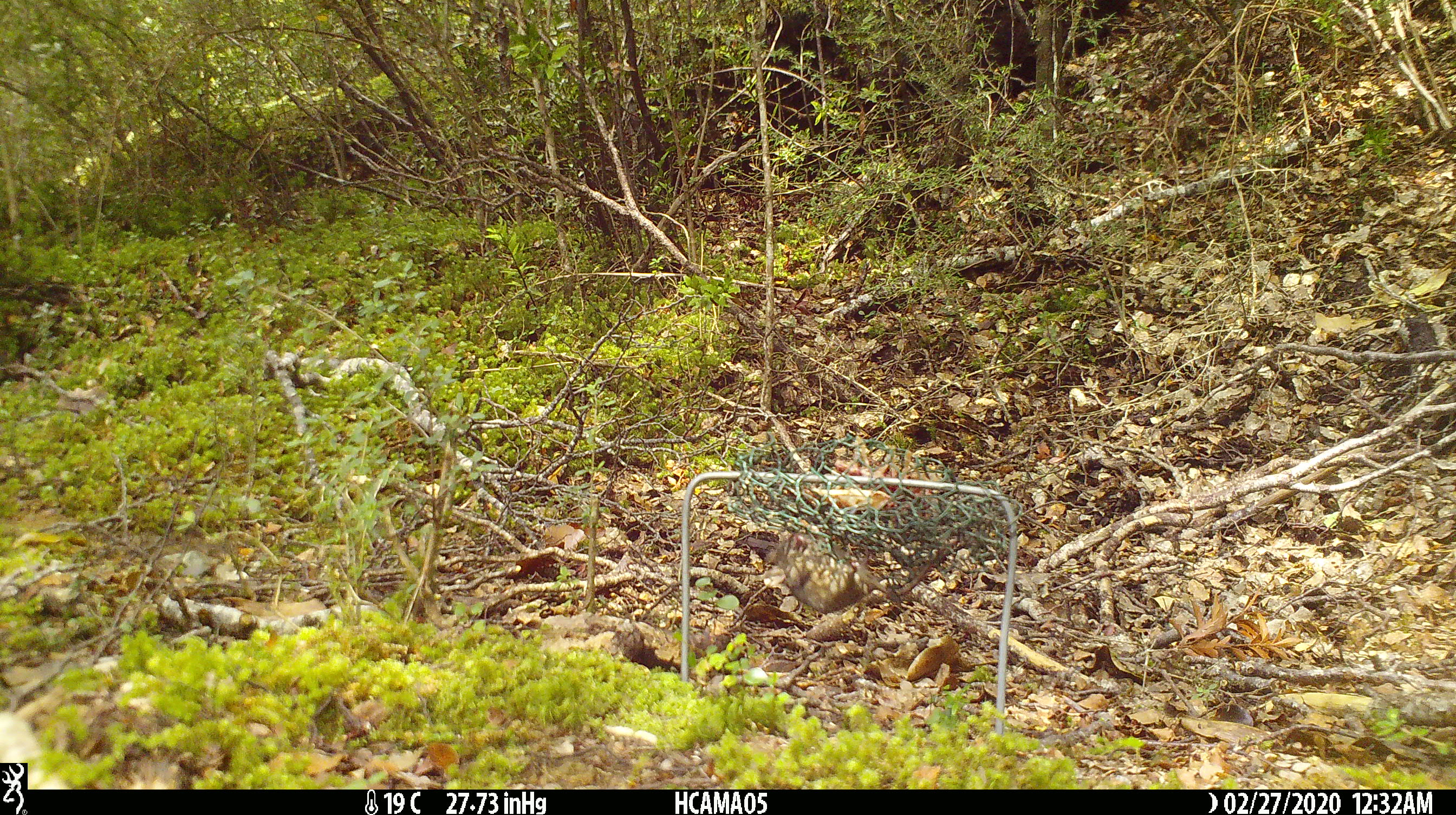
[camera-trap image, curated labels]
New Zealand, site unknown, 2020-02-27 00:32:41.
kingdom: Animalia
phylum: Chordata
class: Mammalia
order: Rodentia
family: Muridae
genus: Mus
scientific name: Mus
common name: mouse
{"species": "mouse (Mus)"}